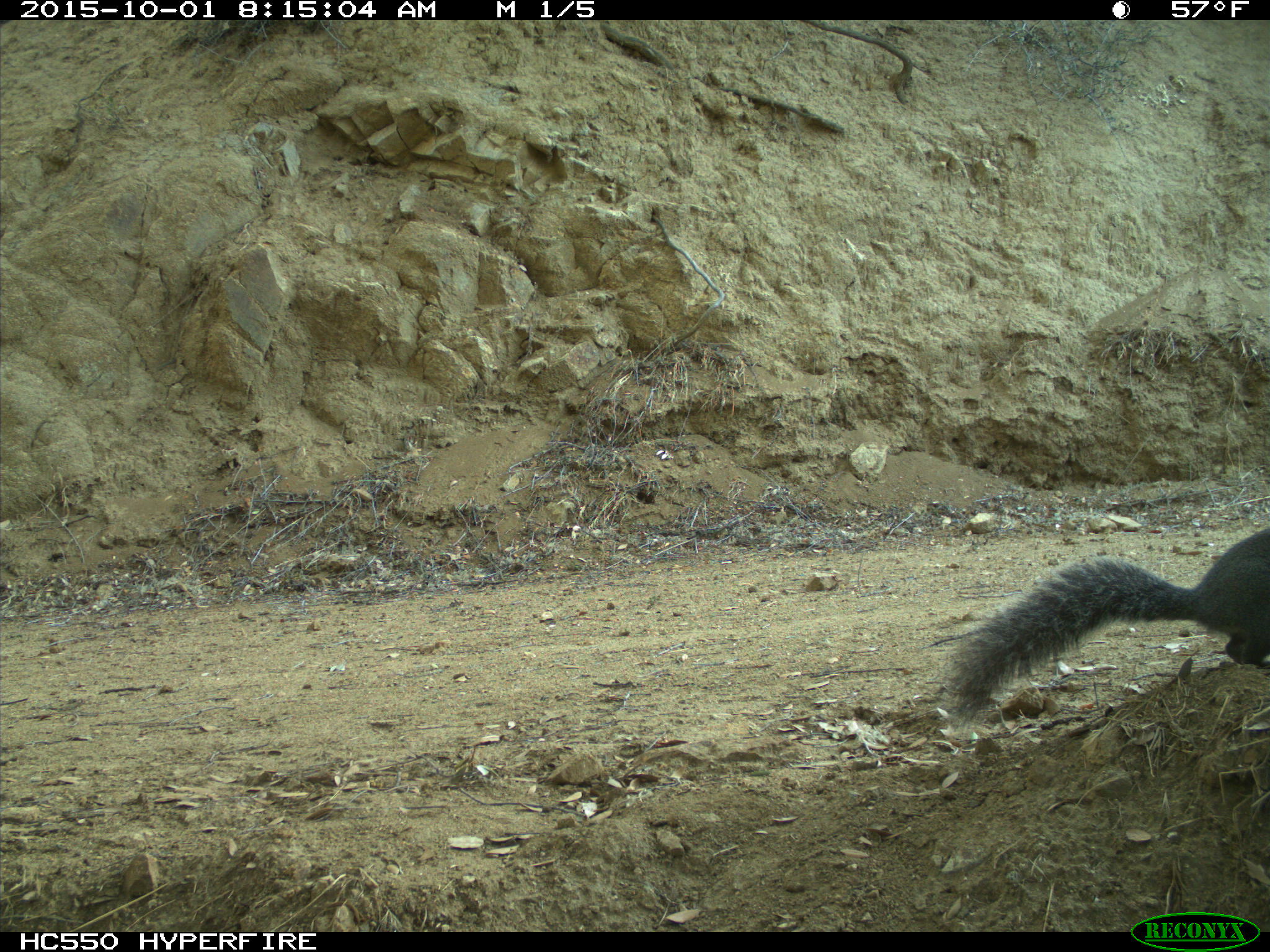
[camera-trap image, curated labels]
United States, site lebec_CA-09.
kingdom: Animalia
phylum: Chordata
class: Mammalia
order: Rodentia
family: Sciuridae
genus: Sciurus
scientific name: Sciurus carolinensis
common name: eastern gray squirrel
Sciurus carolinensis (eastern gray squirrel).